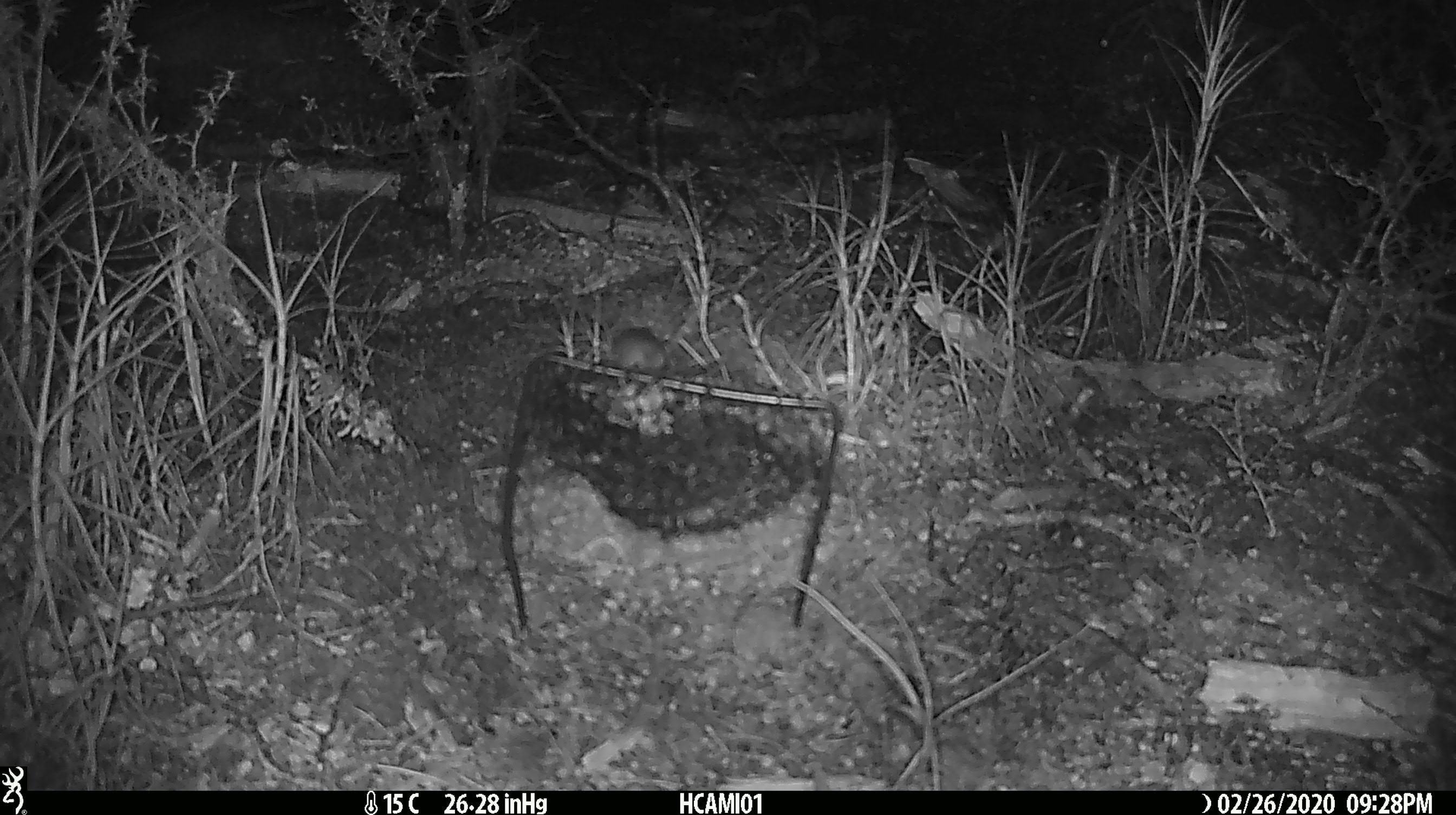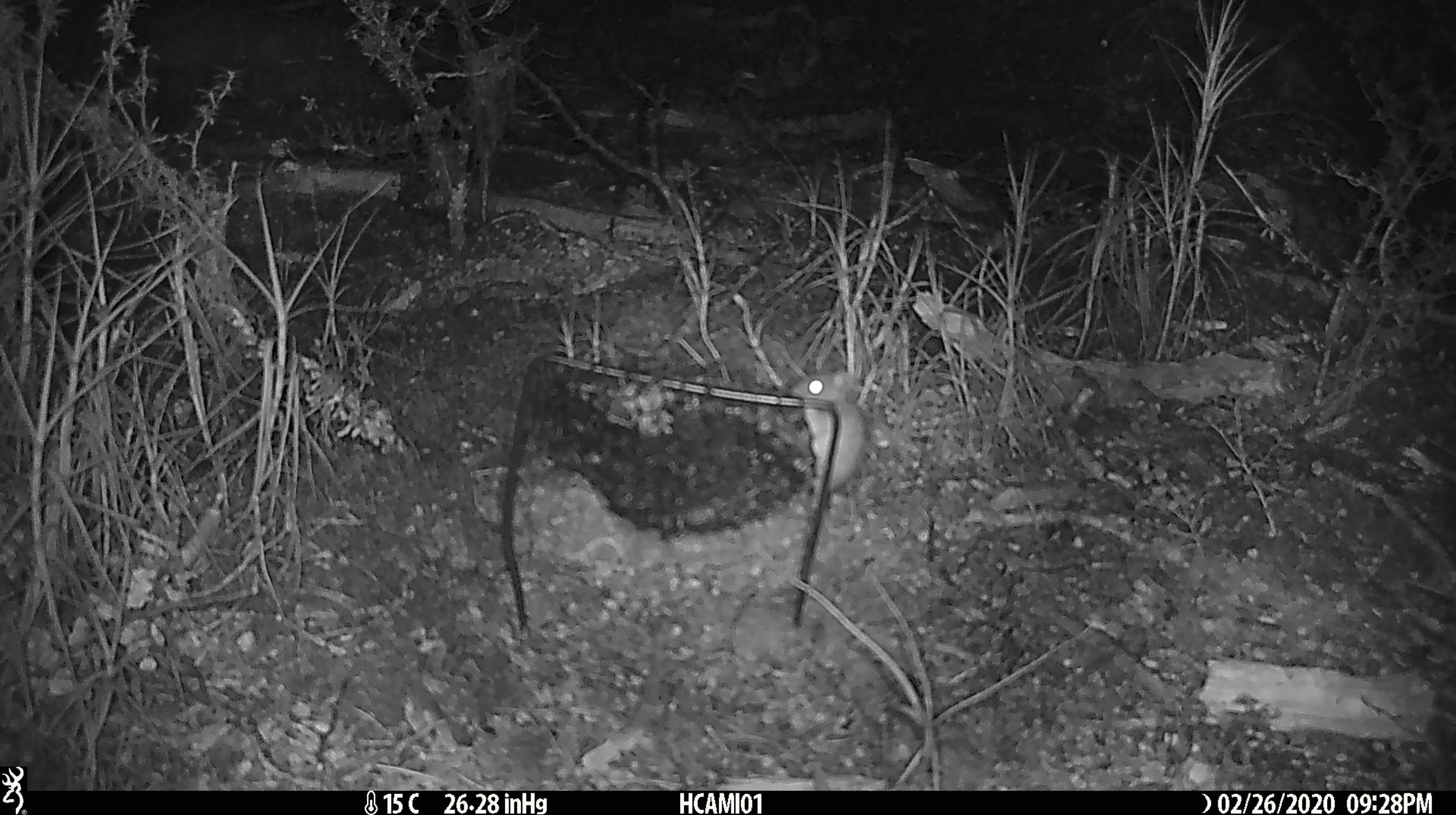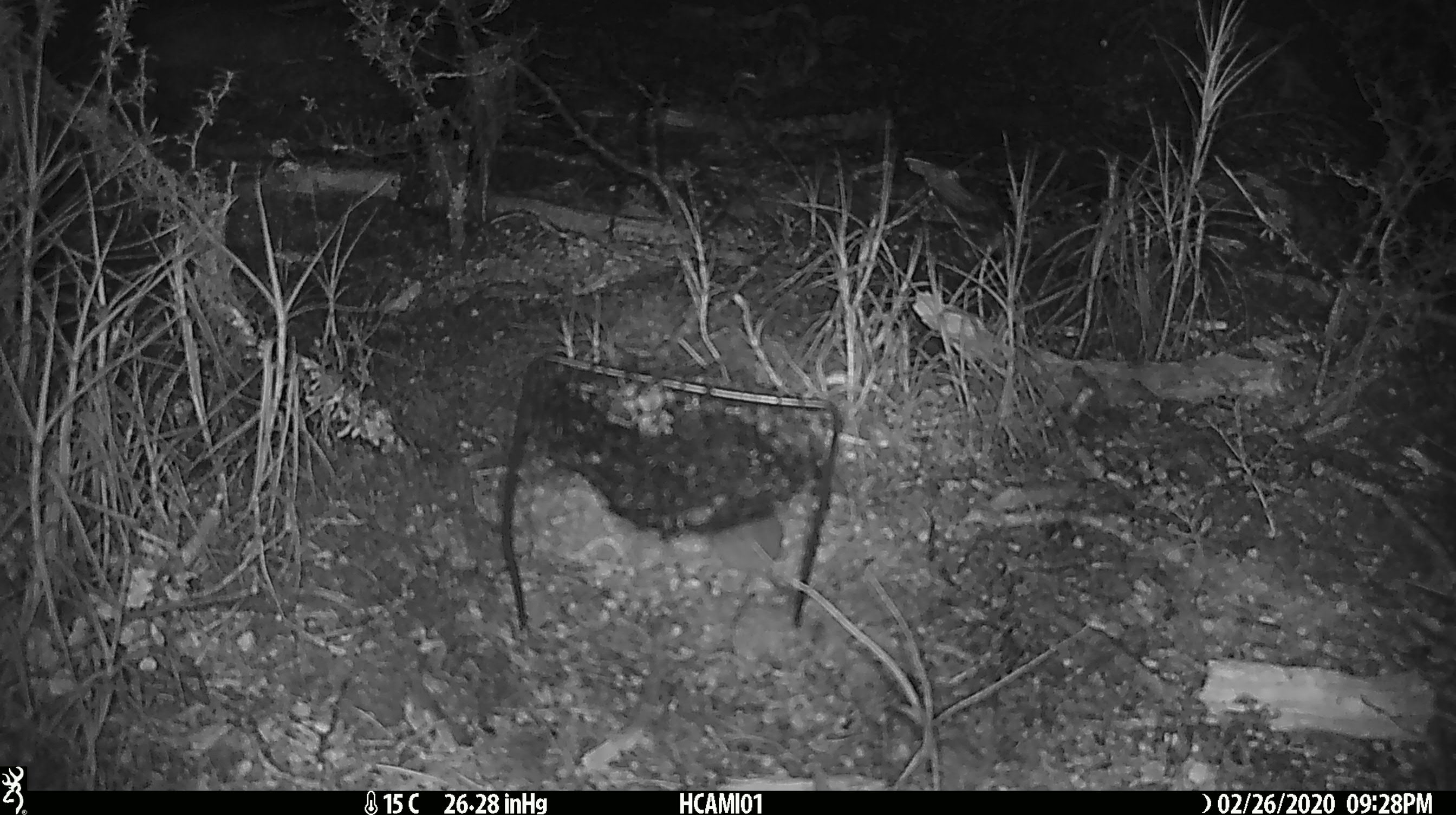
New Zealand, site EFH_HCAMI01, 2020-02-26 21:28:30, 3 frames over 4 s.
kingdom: Animalia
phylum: Chordata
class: Mammalia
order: Rodentia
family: Muridae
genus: Mus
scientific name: Mus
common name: mouse